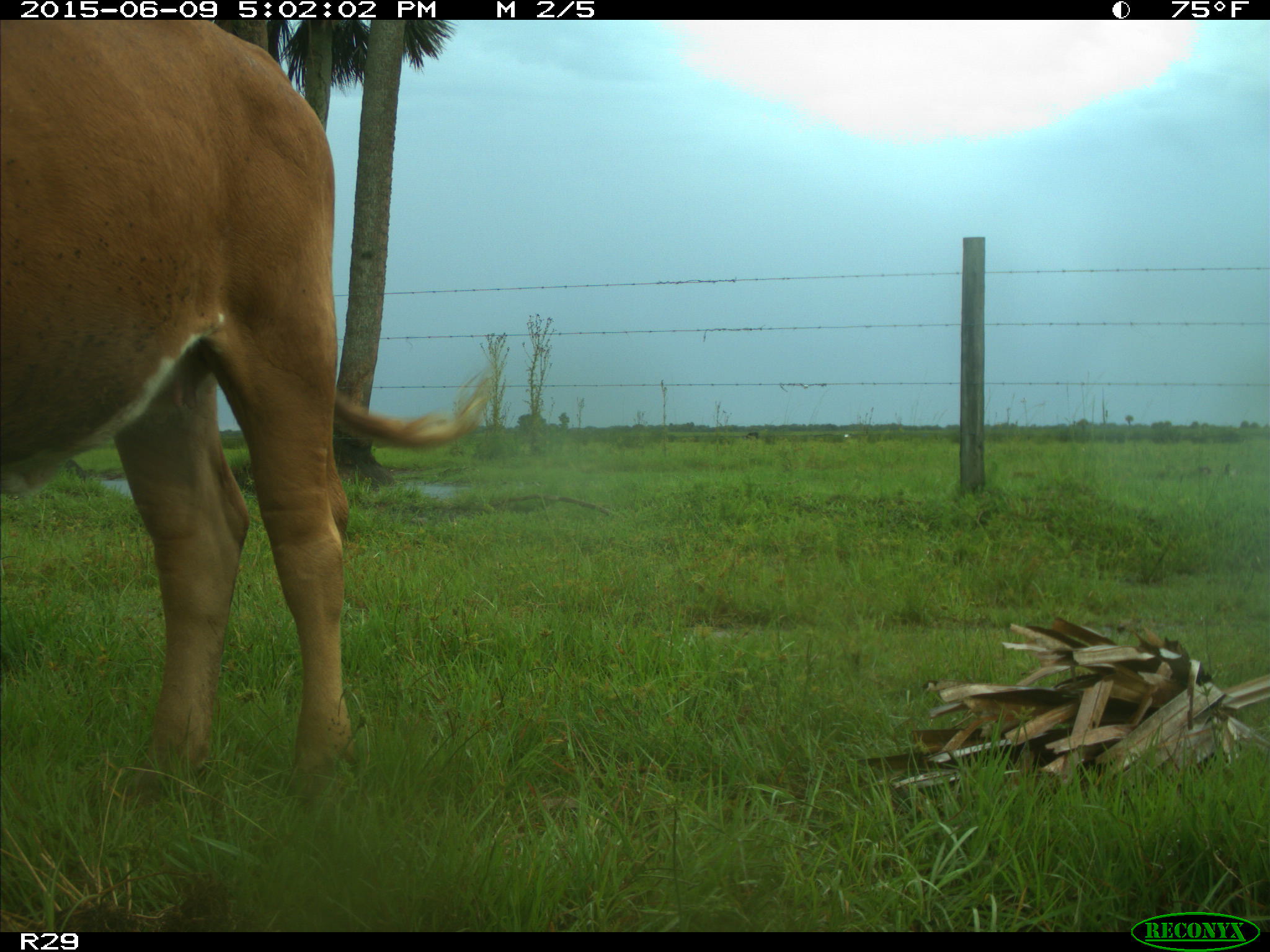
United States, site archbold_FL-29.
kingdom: Animalia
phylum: Chordata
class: Mammalia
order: Artiodactyla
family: Bovidae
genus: Bos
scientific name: Bos taurus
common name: domestic cow